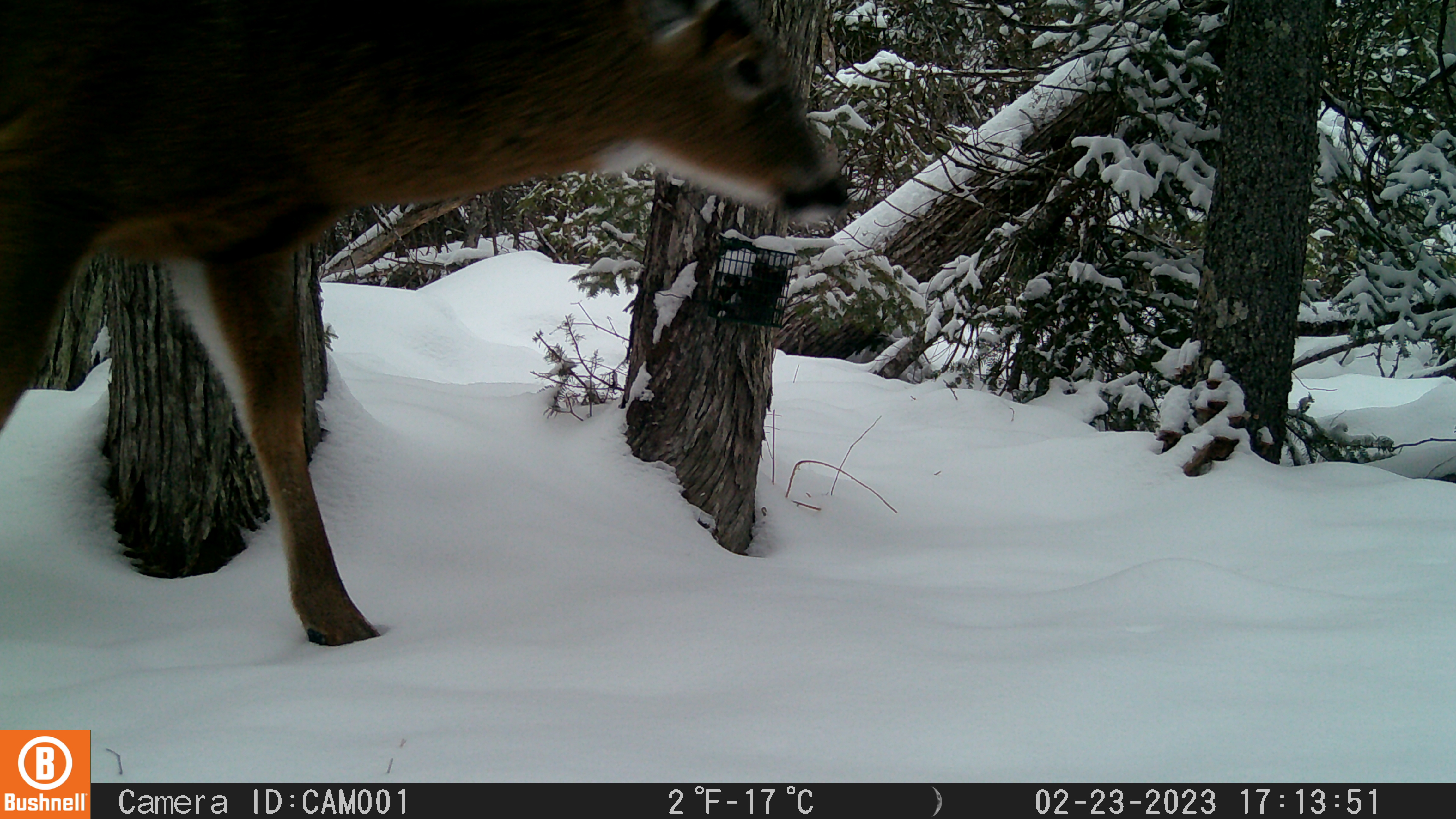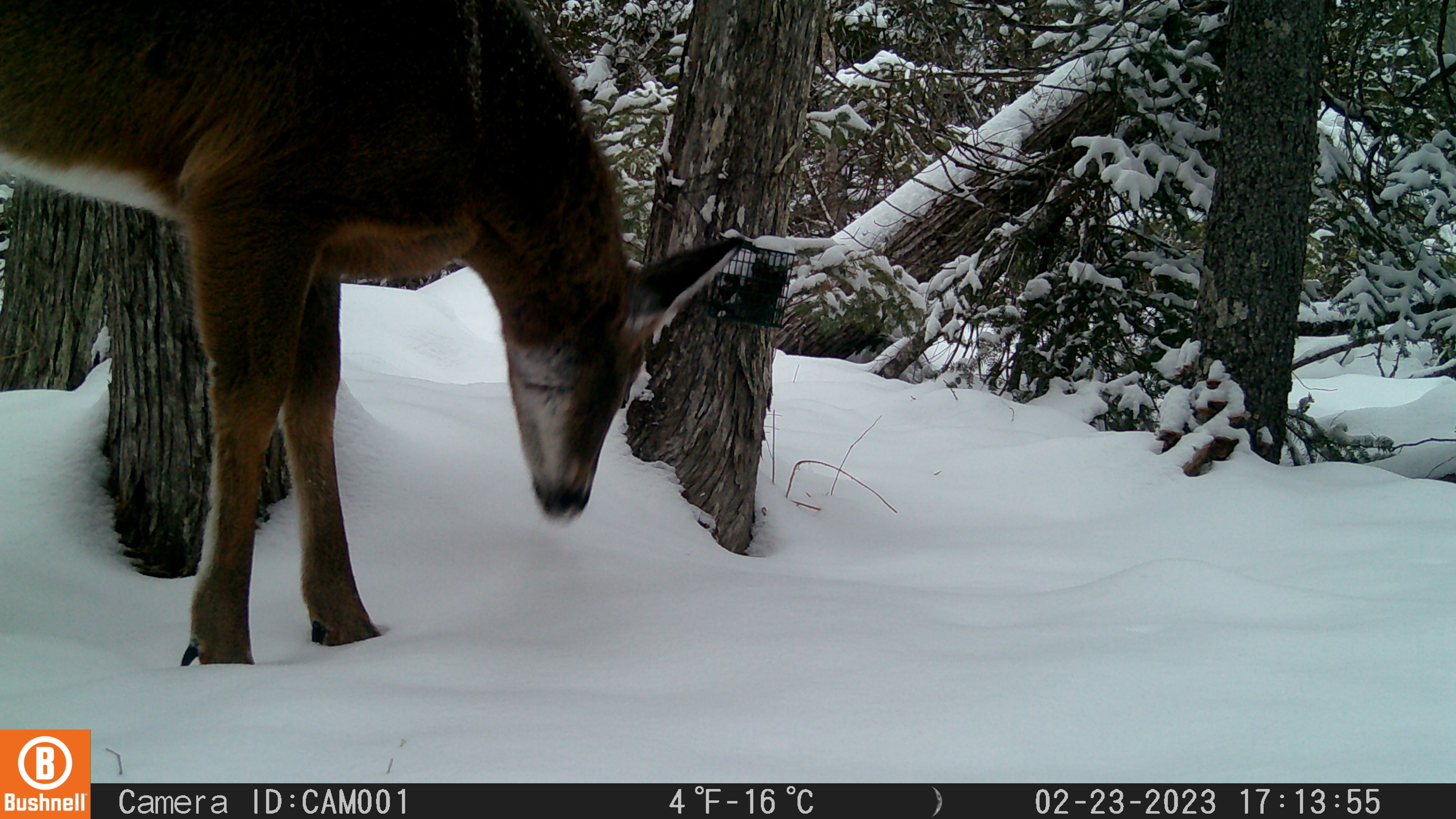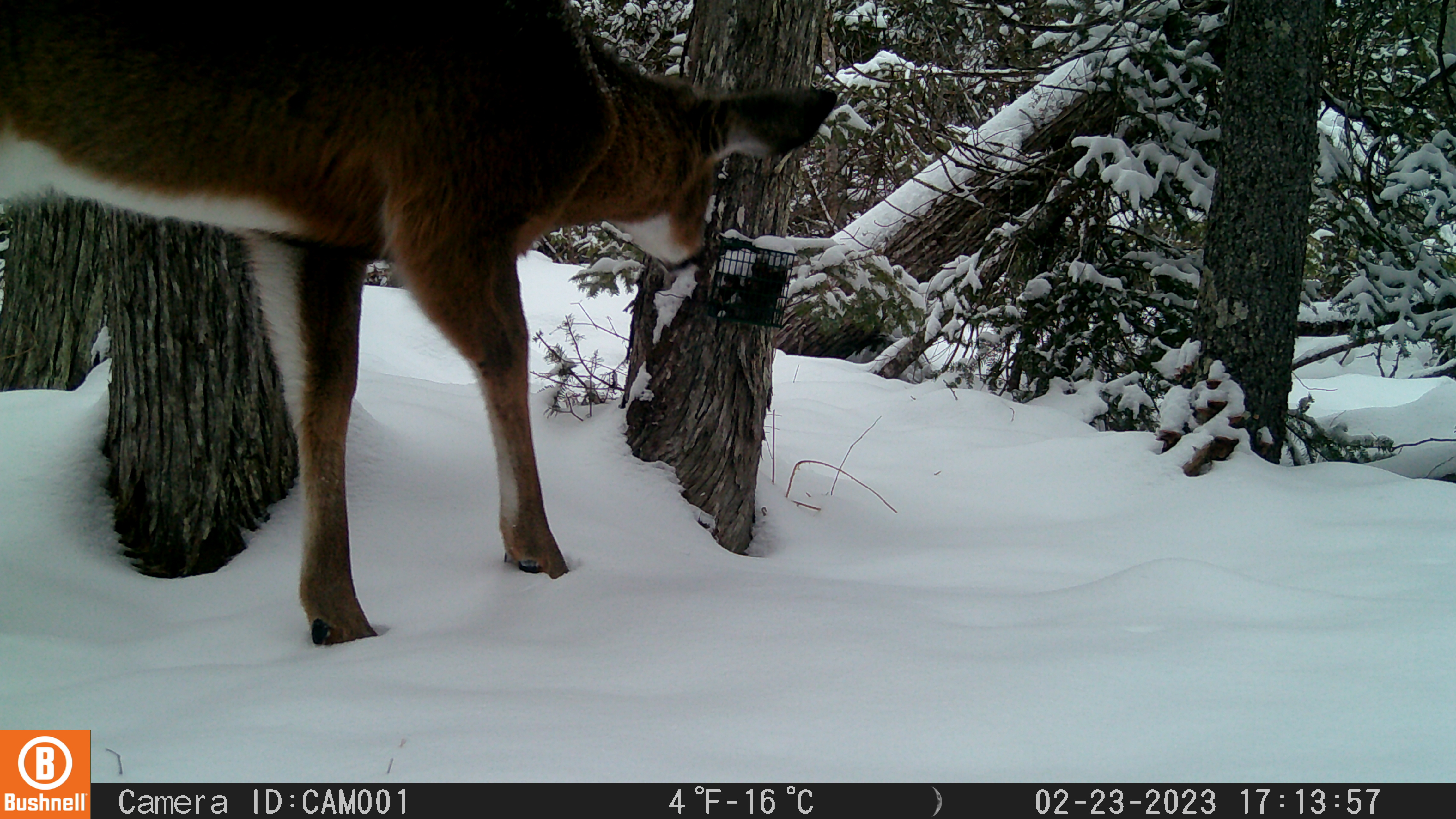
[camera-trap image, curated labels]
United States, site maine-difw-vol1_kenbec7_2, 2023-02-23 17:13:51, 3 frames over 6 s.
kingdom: Animalia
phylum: Chordata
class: Mammalia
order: Artiodactyla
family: Cervidae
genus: Odocoileus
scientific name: Odocoileus virginianus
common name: white-tailed deer